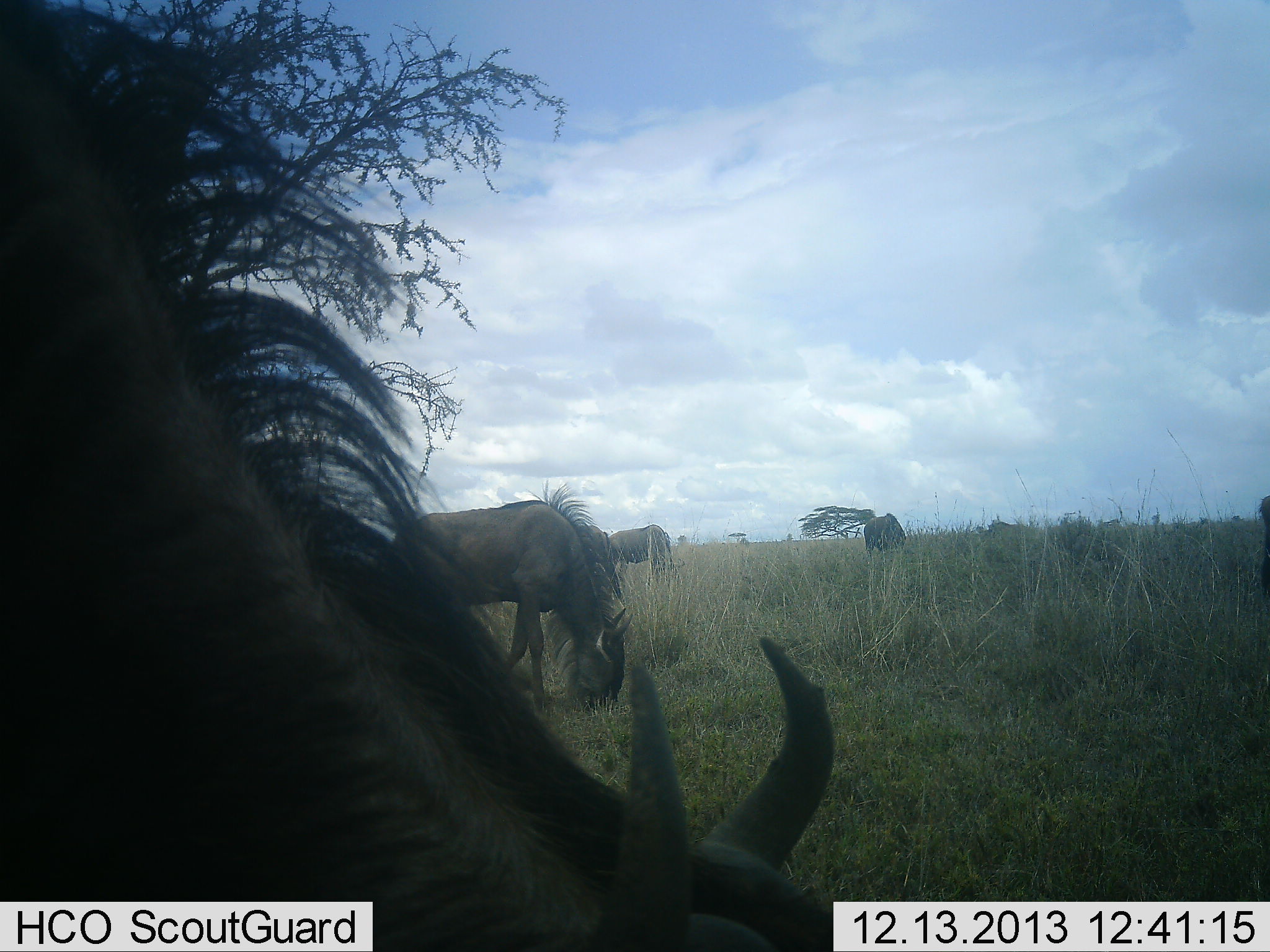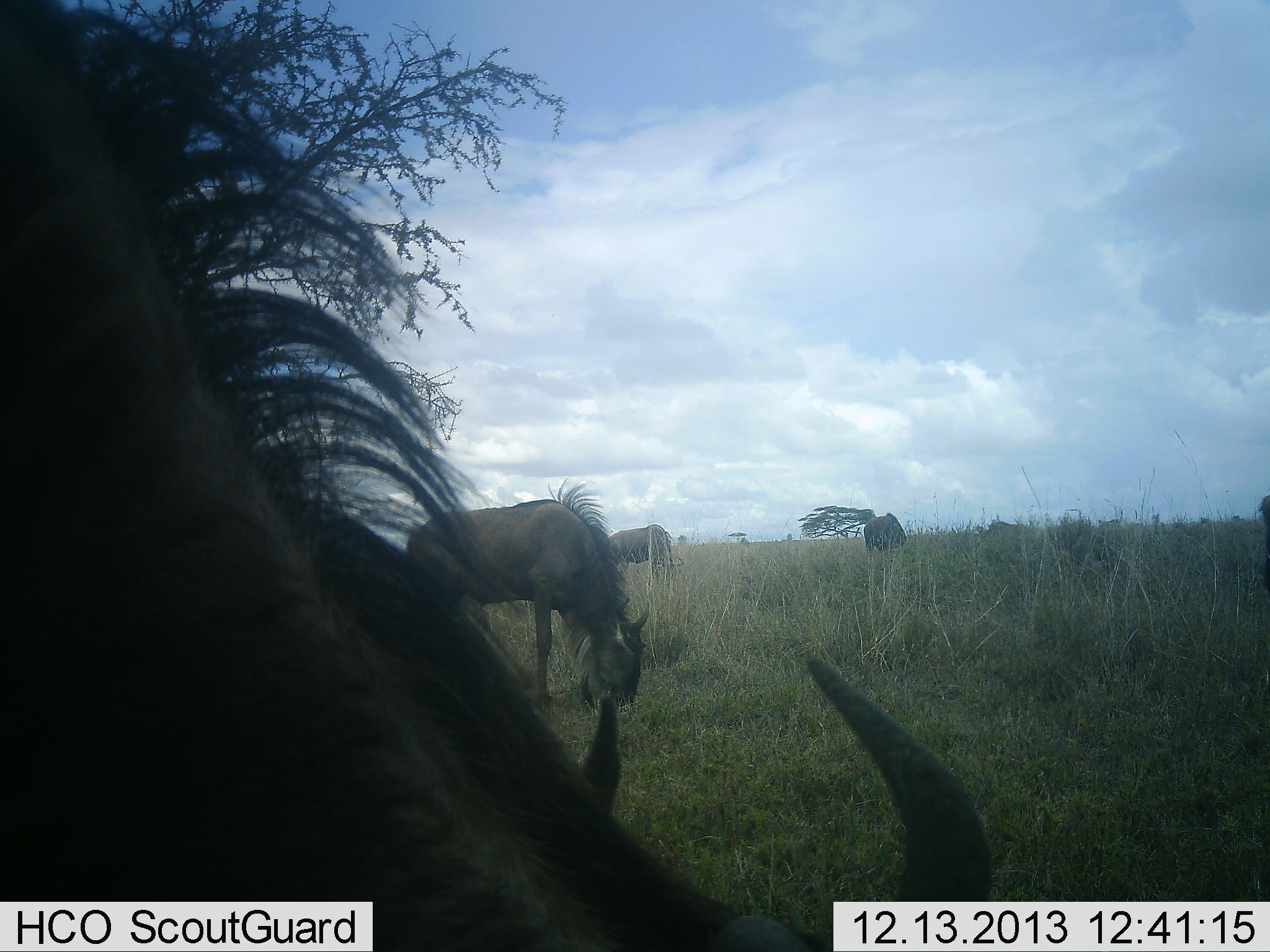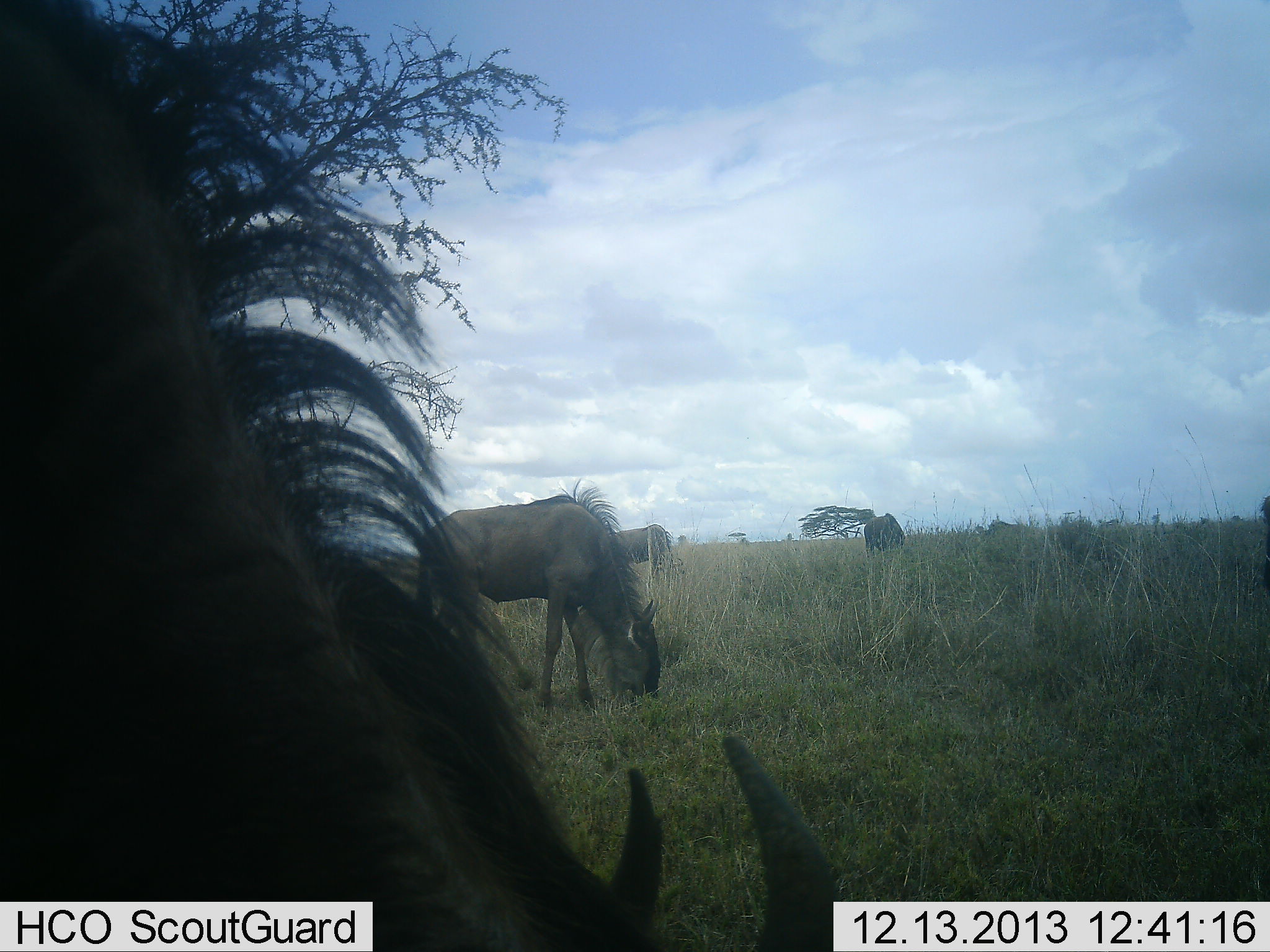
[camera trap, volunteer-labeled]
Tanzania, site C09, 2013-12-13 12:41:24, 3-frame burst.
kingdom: Animalia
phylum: Chordata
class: Mammalia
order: Artiodactyla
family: Bovidae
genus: Connochaetes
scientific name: Connochaetes taurinus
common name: blue wildebeest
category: wildebeest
Wildebeest (blue wildebeest) (Connochaetes taurinus), count 5. Behavior (volunteer vote fractions): standing 20%, resting 0%, moving 20%, interacting 0%. Young present (vote fraction): 0%. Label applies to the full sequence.